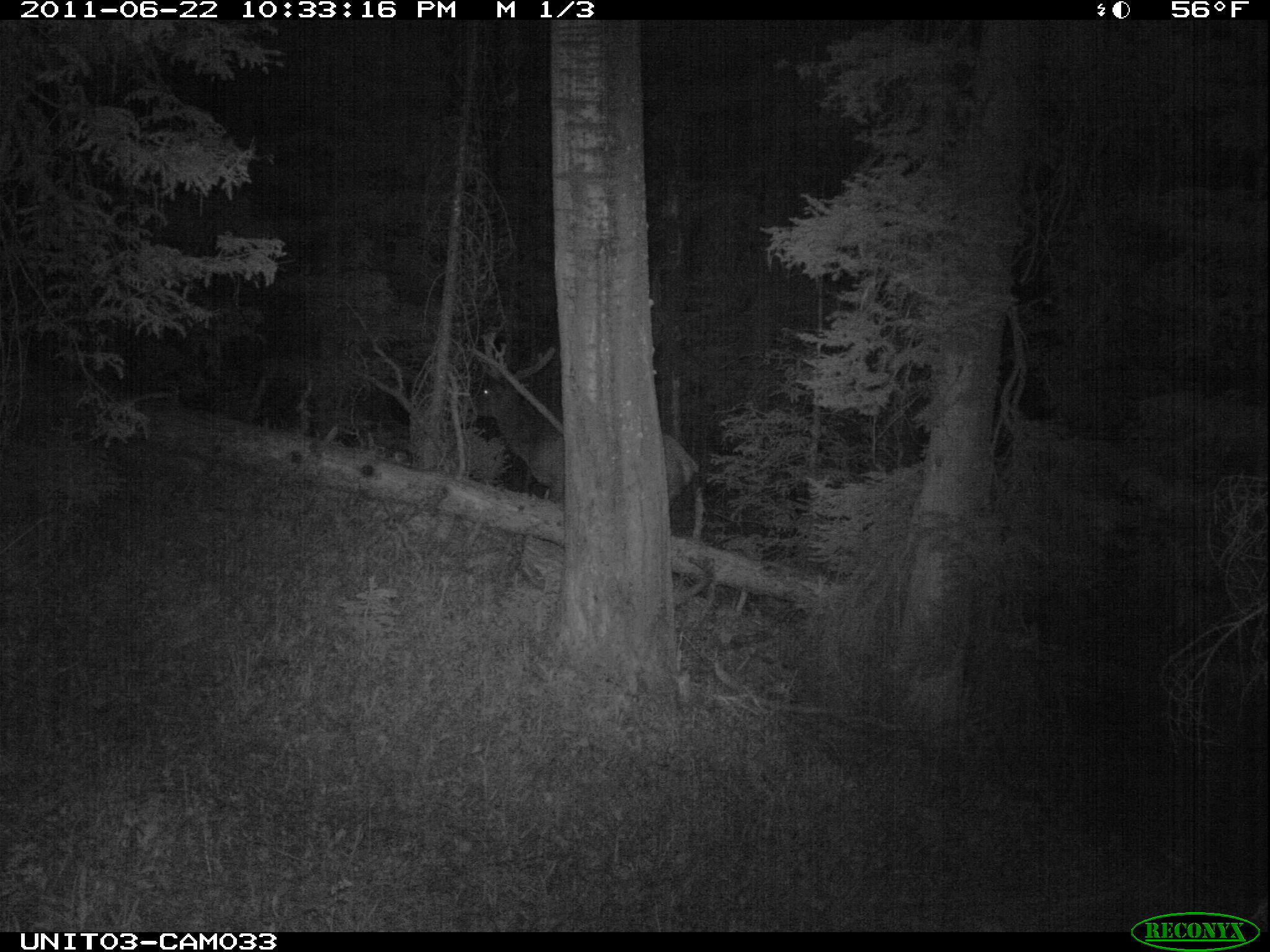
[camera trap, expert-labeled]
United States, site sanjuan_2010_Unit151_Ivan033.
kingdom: Animalia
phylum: Chordata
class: Mammalia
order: Artiodactyla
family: Cervidae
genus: Cervus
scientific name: Cervus elaphus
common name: red deer